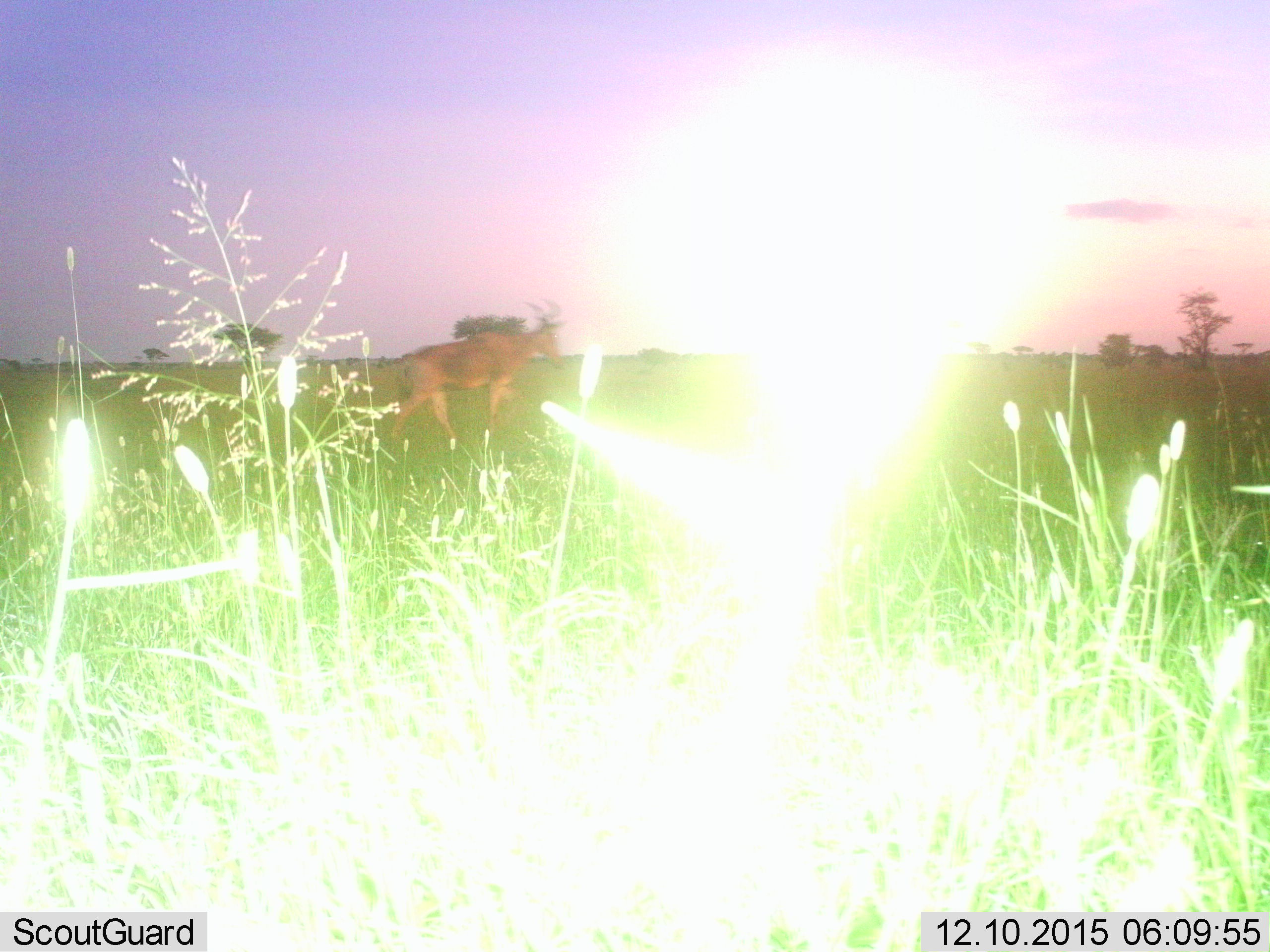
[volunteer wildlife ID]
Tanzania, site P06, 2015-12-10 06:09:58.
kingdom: Animalia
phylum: Chordata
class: Mammalia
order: Artiodactyla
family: Bovidae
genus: Alcelaphus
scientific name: Alcelaphus buselaphus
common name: hartebeest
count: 1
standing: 0%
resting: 0%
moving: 100%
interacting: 0%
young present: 0%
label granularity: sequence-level